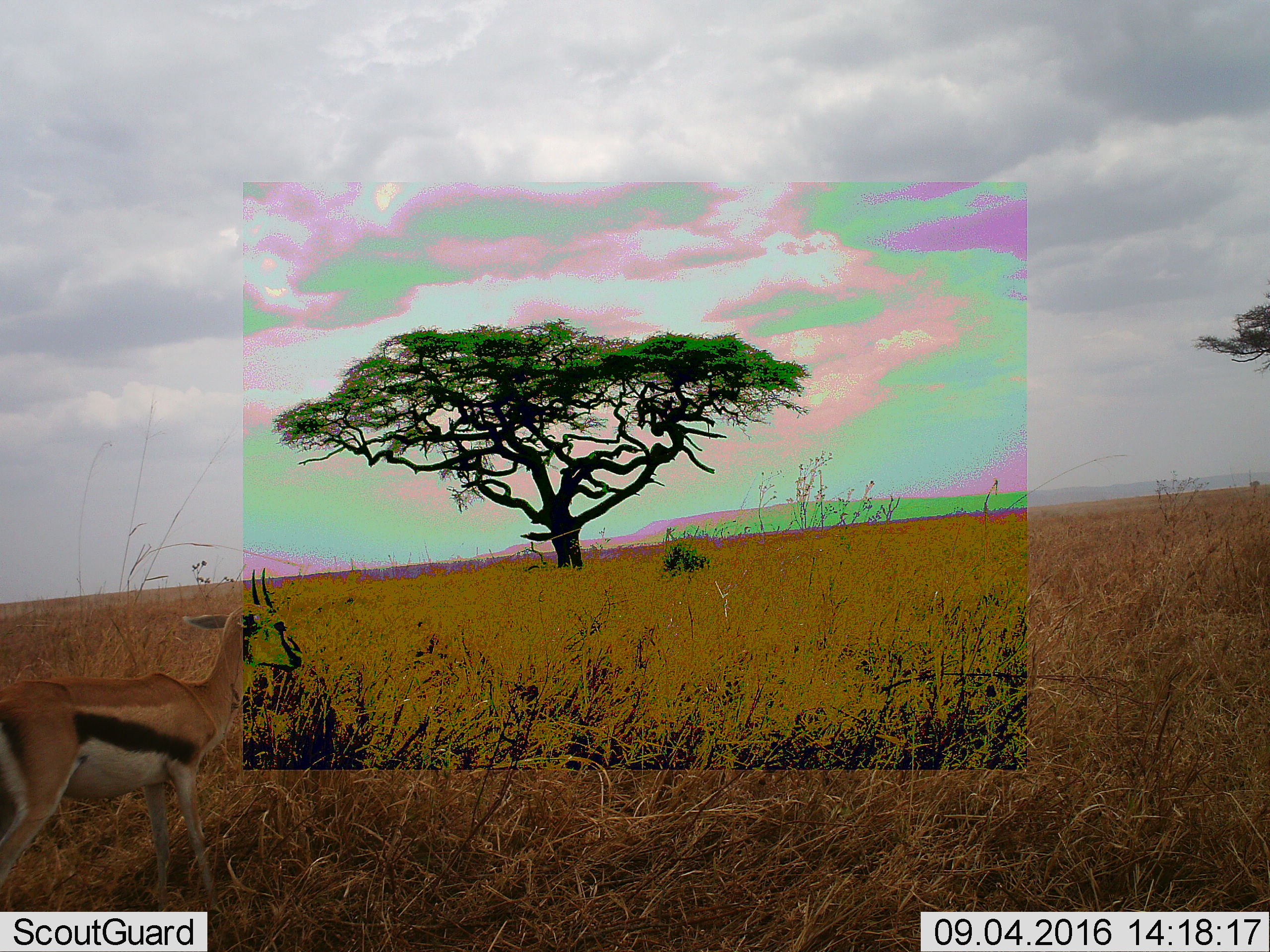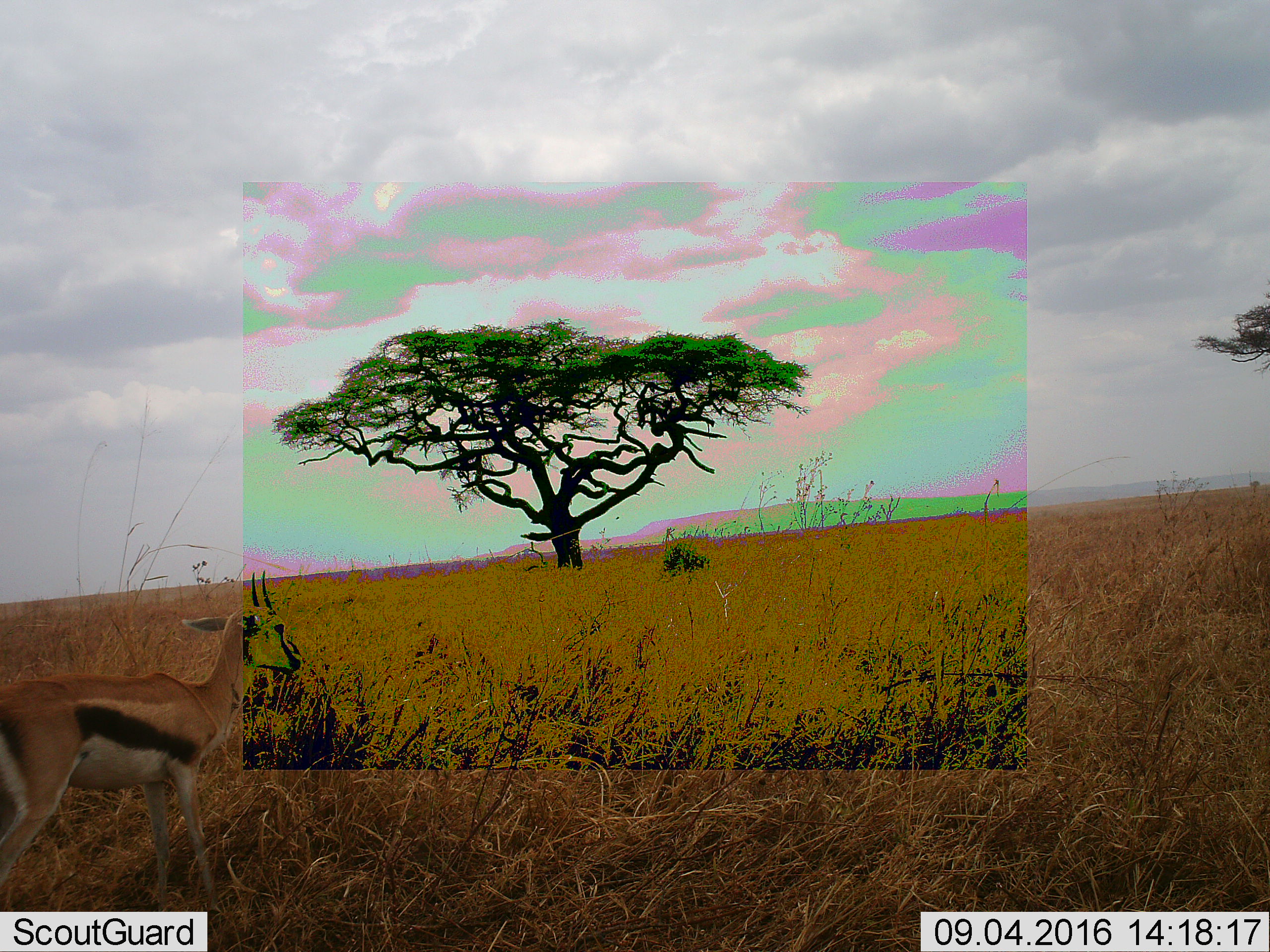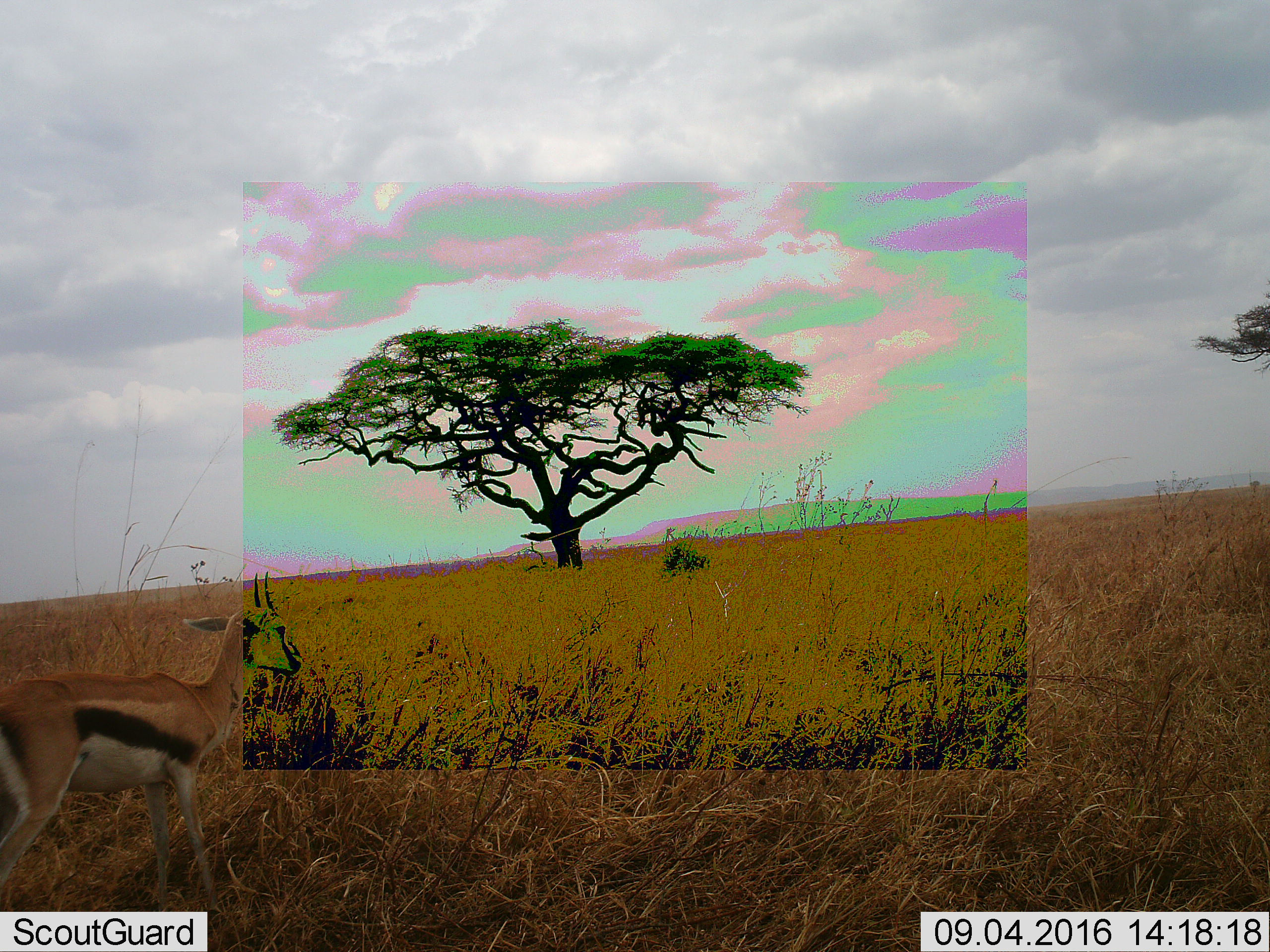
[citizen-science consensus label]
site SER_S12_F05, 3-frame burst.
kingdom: Animalia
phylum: Chordata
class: Mammalia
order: Artiodactyla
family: Bovidae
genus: Eudorcas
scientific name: Eudorcas thomsonii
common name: thomson's gazelle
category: gazellethomsons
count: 1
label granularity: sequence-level